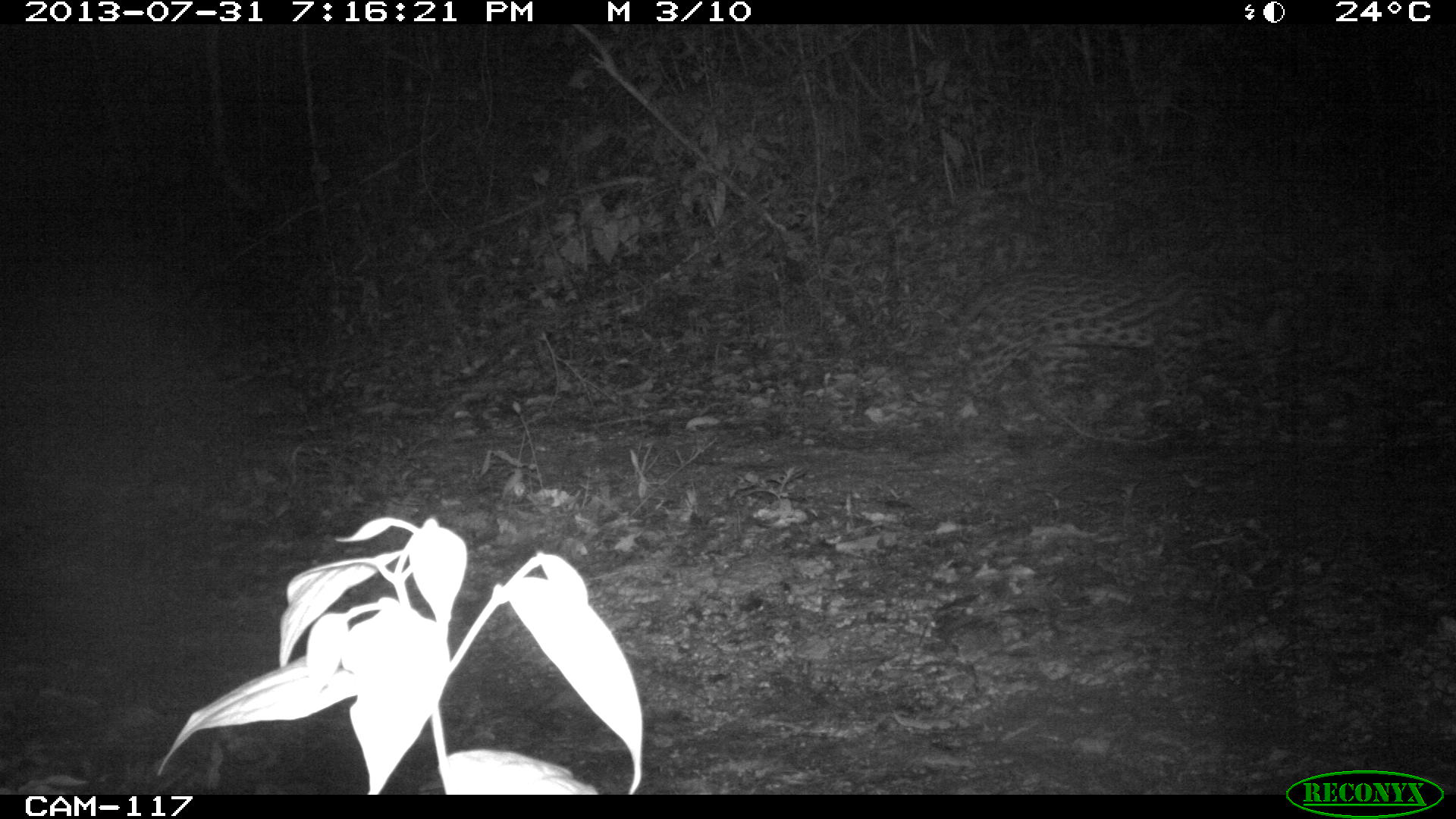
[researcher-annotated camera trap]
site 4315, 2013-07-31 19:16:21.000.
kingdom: Animalia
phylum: Chordata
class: Mammalia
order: Carnivora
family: Felidae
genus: Leopardus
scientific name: Leopardus pardalis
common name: ocelot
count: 1